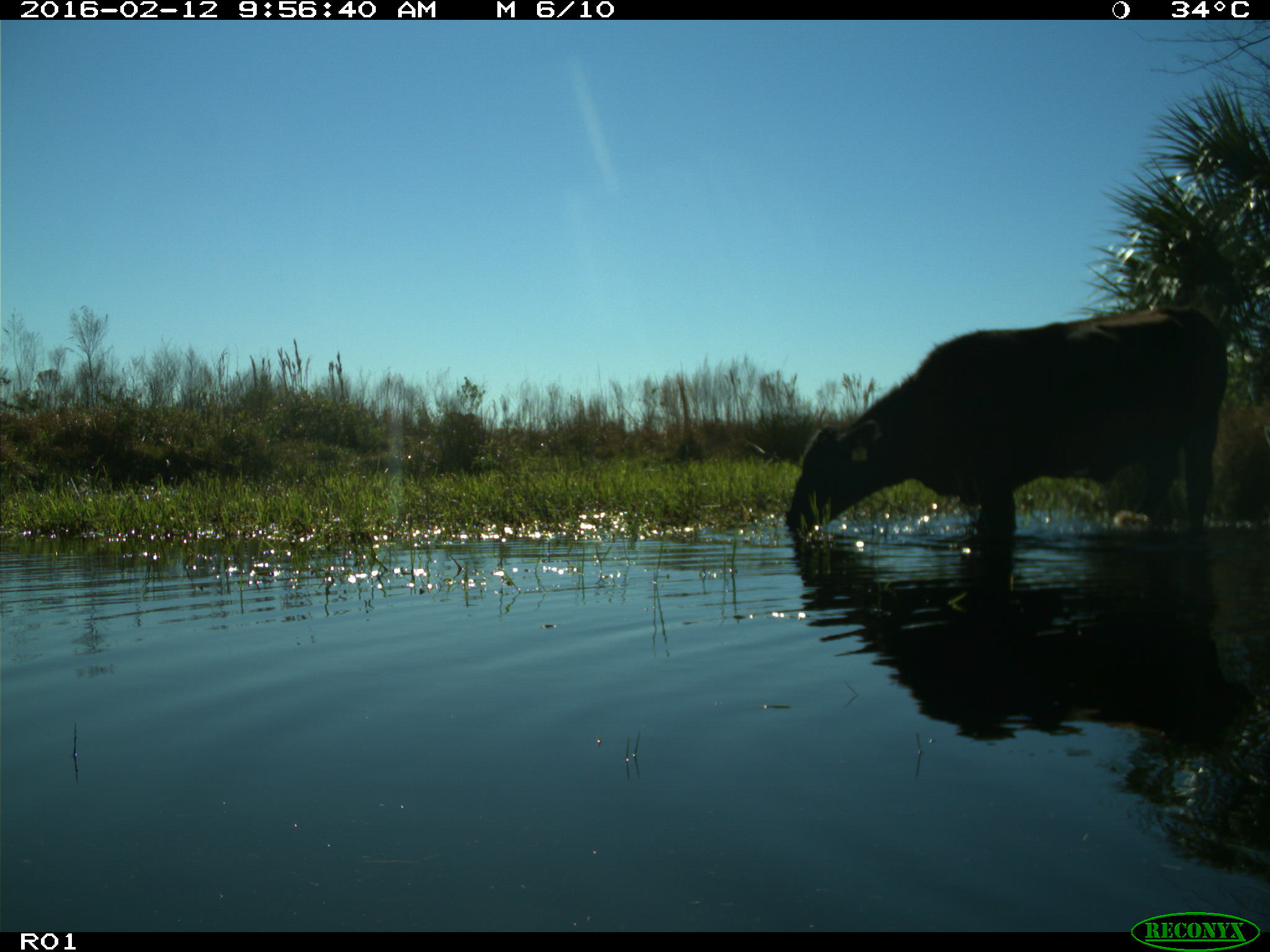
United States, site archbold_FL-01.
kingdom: Animalia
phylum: Chordata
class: Mammalia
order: Artiodactyla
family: Bovidae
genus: Bos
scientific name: Bos taurus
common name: domestic cow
Bos taurus (domestic cow).